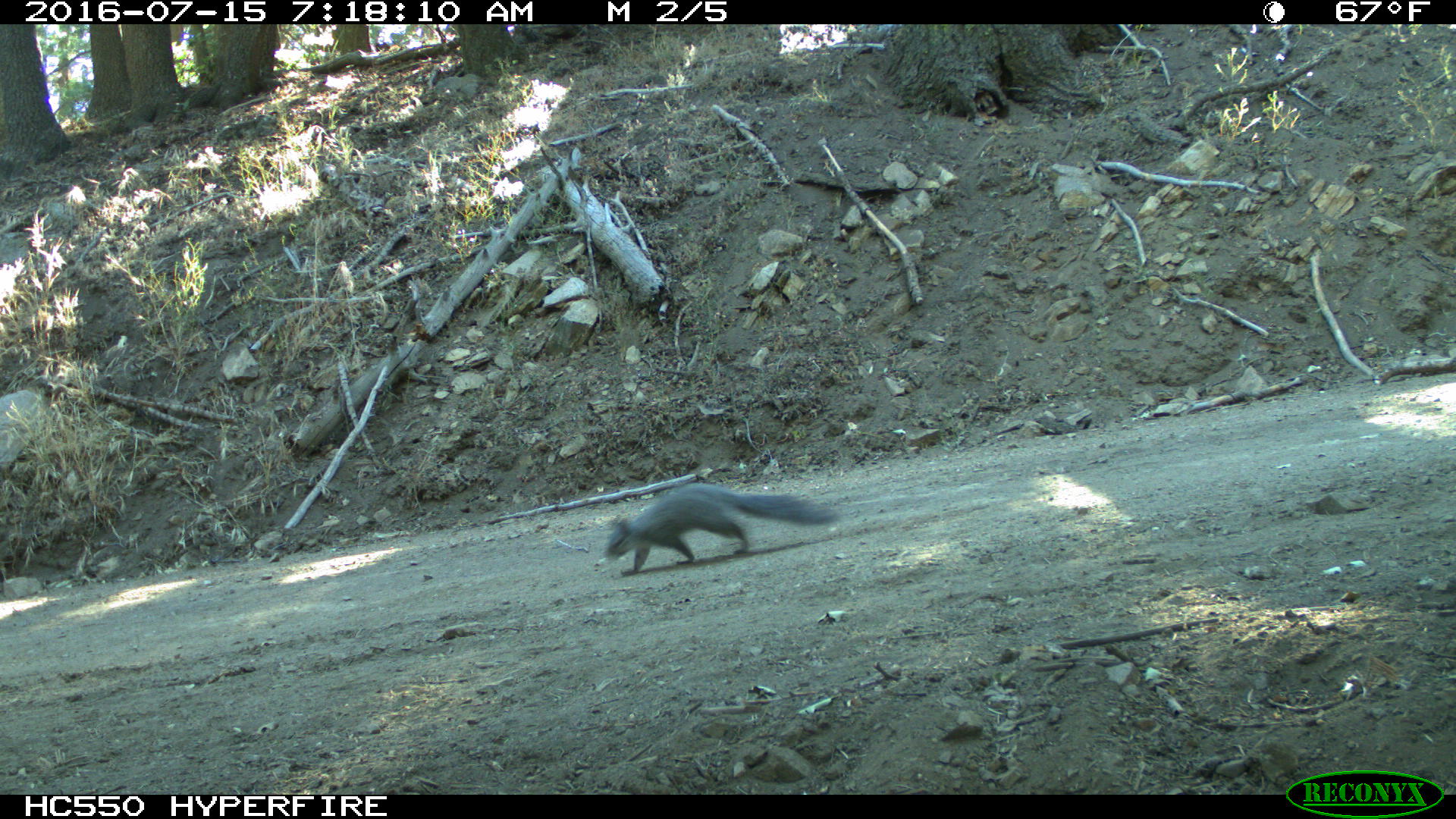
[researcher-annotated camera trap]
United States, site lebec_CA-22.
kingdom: Animalia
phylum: Chordata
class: Mammalia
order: Rodentia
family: Sciuridae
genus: Sciurus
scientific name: Sciurus carolinensis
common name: eastern gray squirrel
Sciurus carolinensis (eastern gray squirrel).